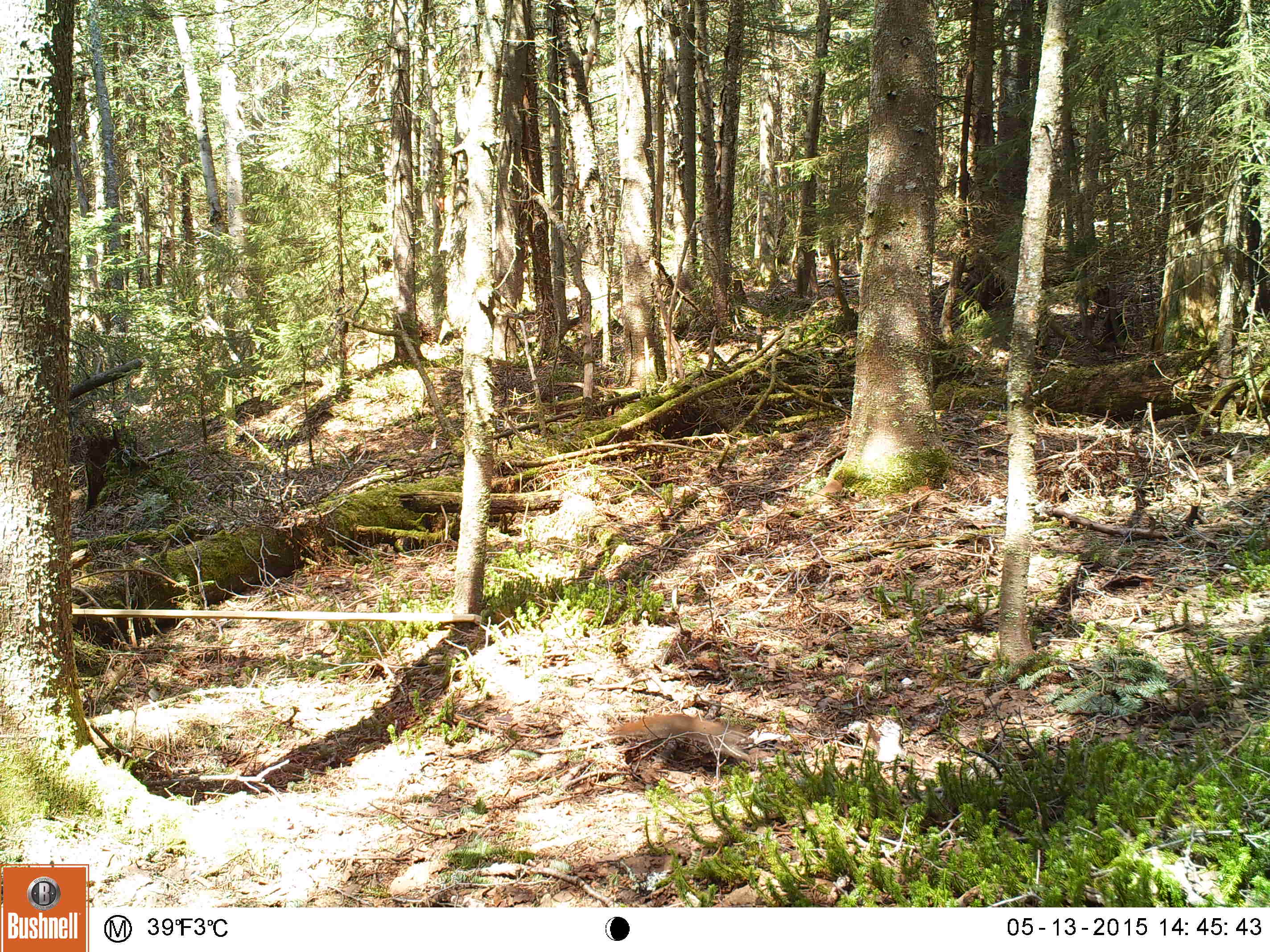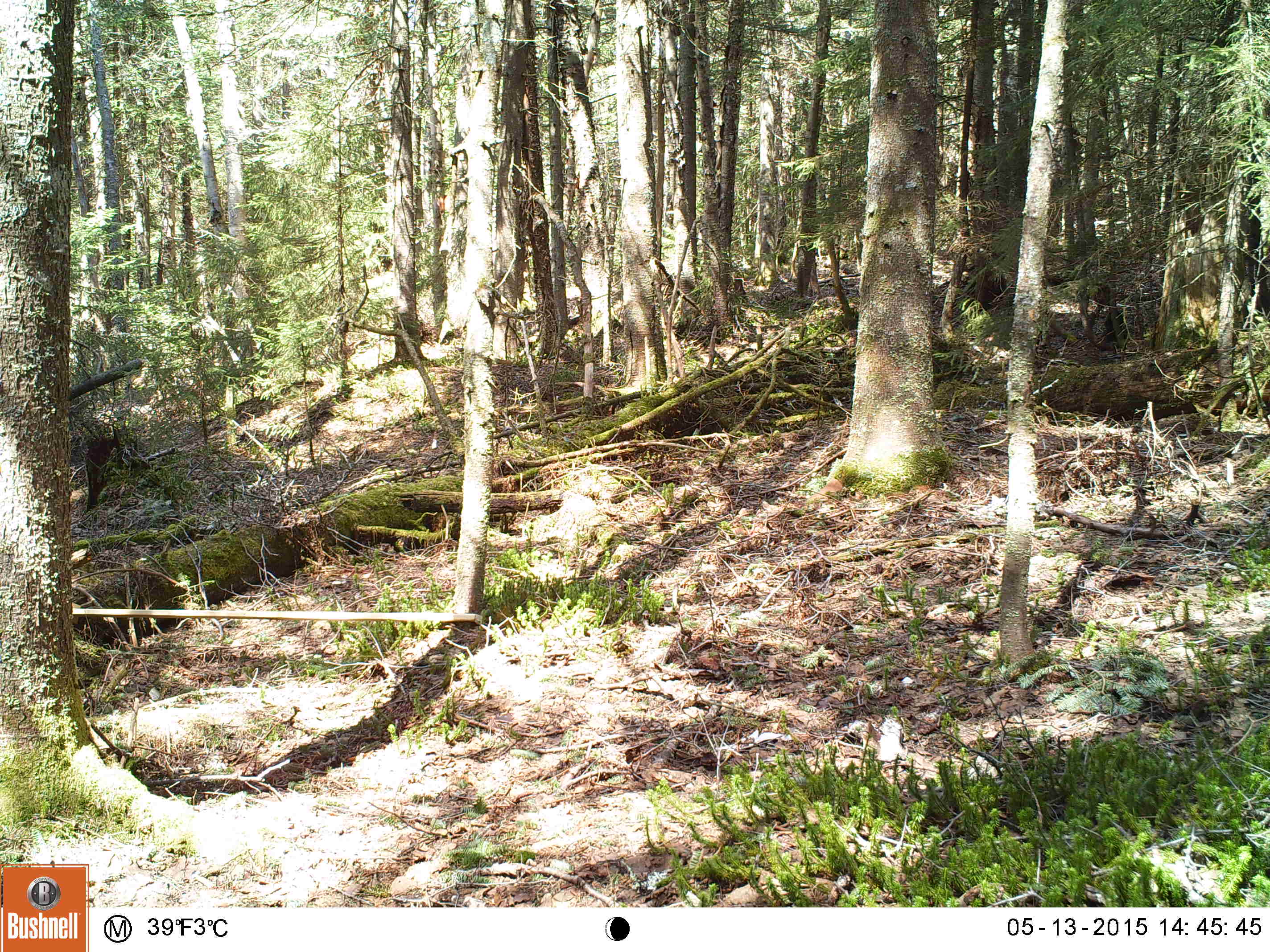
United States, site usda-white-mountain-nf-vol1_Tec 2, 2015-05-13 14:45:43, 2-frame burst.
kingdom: Animalia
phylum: Chordata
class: Mammalia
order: Rodentia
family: Sciuridae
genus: Tamiasciurus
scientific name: Tamiasciurus hudsonicus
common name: red squirrel